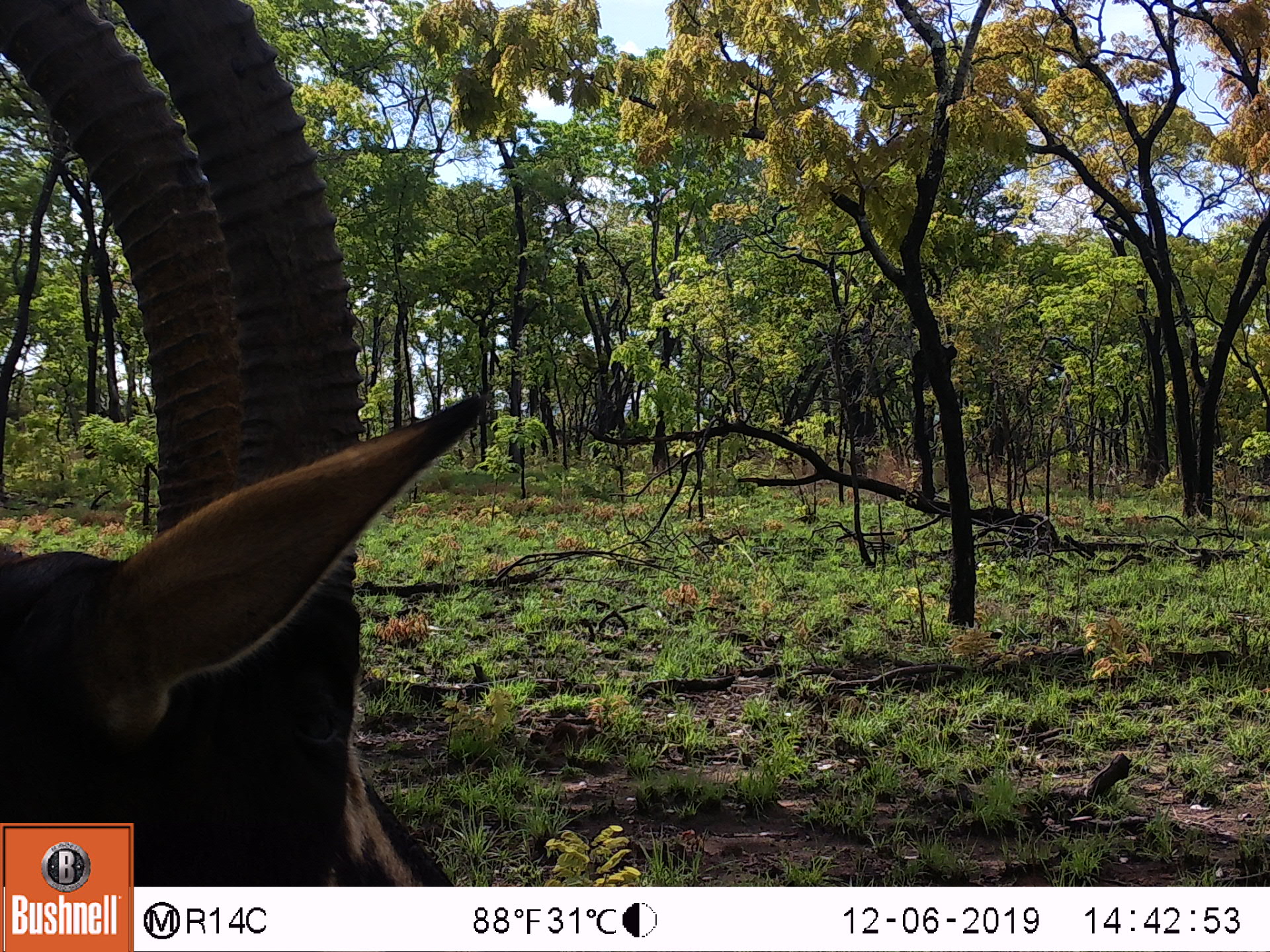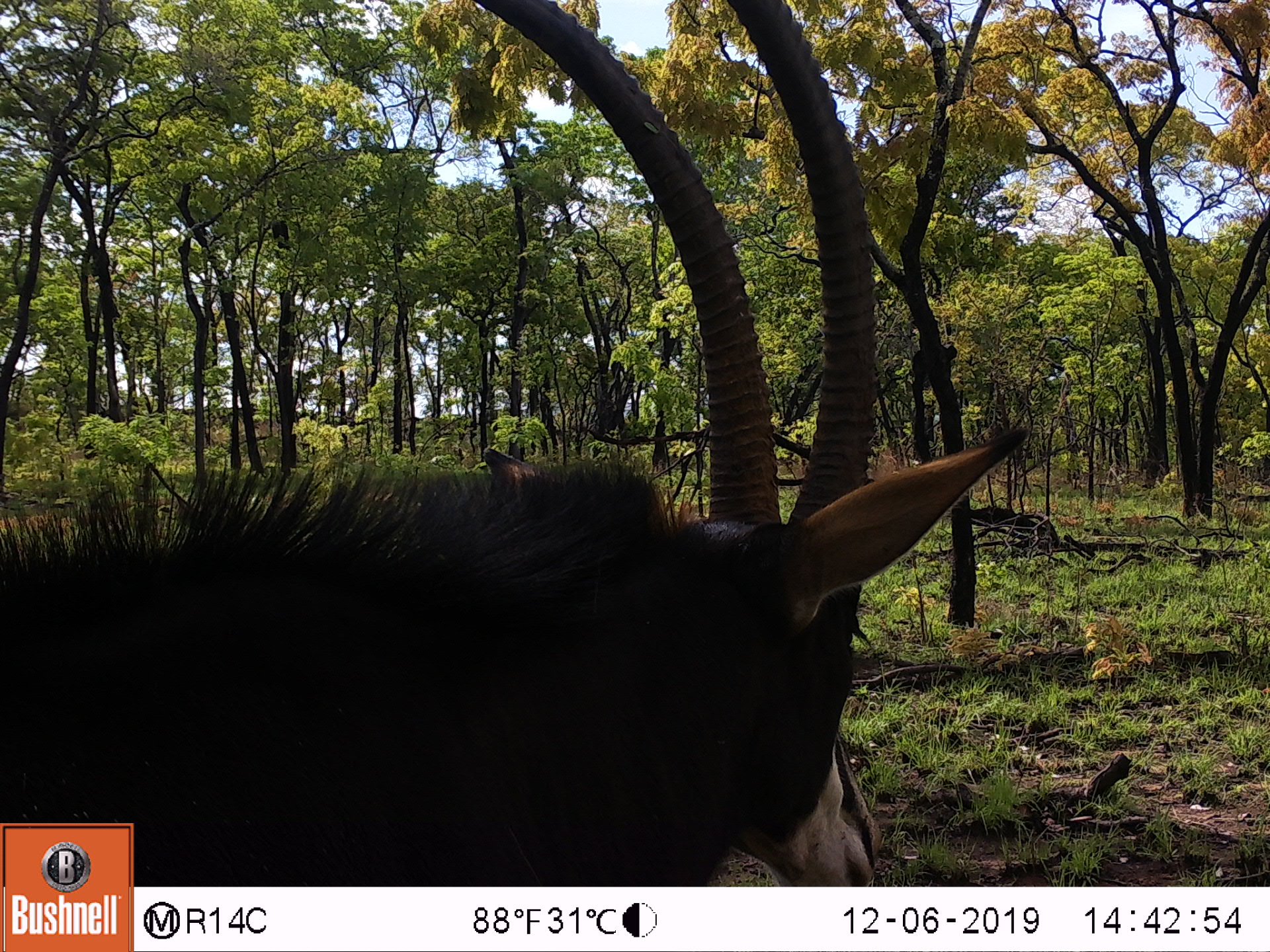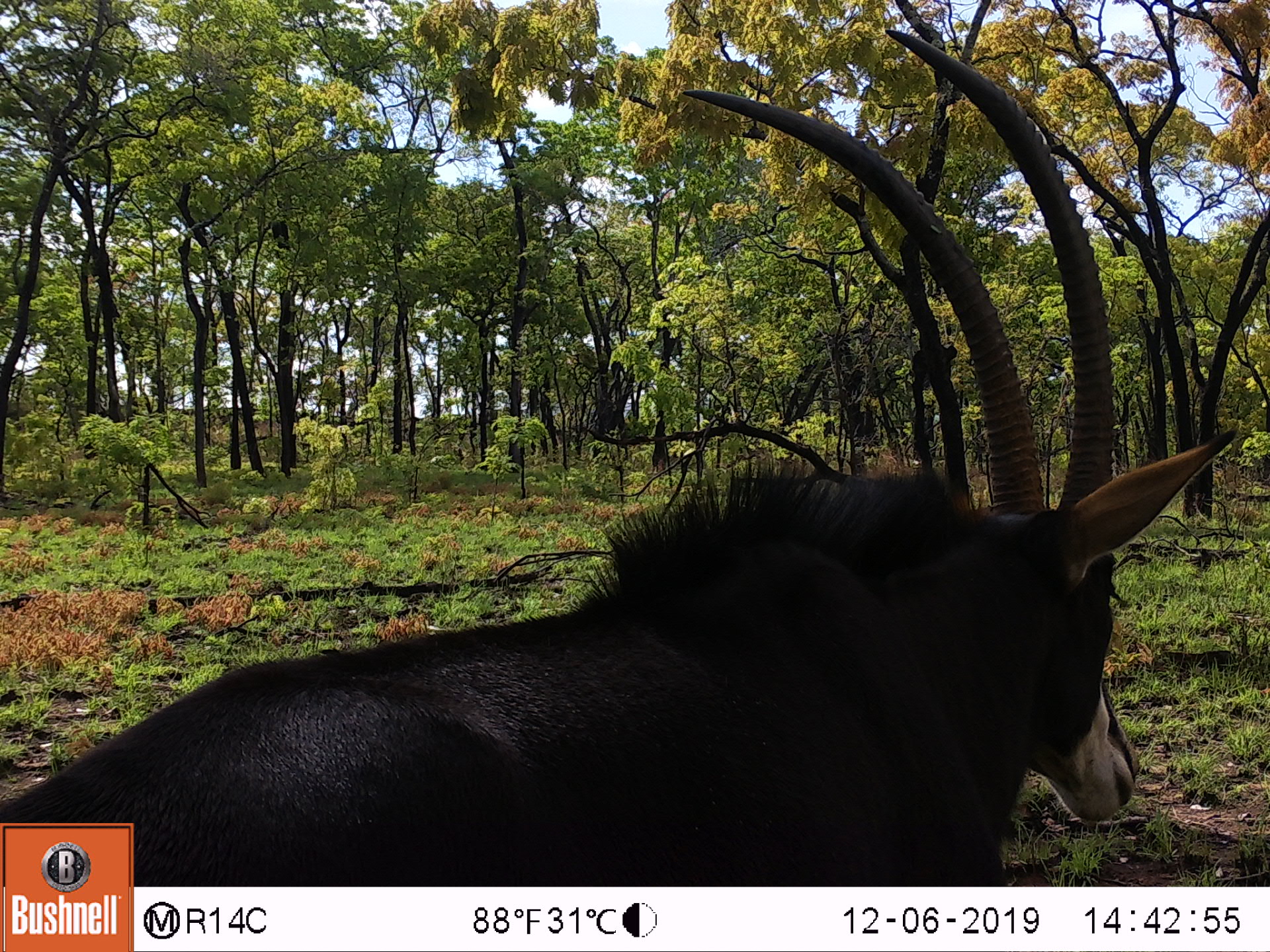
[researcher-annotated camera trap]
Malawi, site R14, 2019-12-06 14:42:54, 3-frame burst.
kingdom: Animalia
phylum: Chordata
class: Mammalia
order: Artiodactyla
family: Bovidae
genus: Hippotragus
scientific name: Hippotragus niger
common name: sable antelope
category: sable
Sable (sable antelope) (Hippotragus niger), count 1.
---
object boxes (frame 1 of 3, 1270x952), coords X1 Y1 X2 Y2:
sable: 2 6 502 819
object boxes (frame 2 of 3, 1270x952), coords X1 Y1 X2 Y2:
sable: 133 10 986 880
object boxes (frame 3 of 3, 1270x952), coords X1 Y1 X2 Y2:
sable: 136 38 1209 882